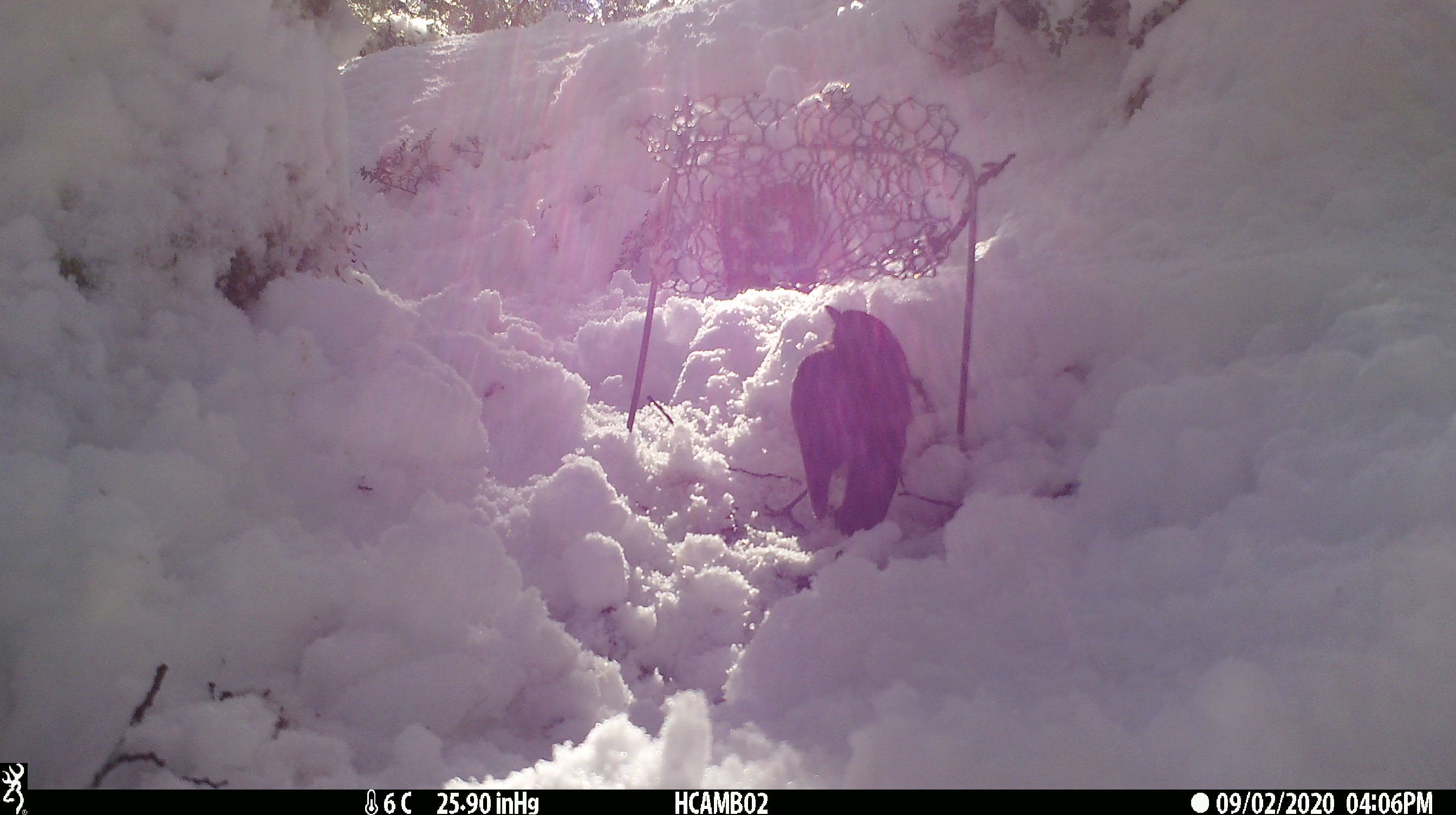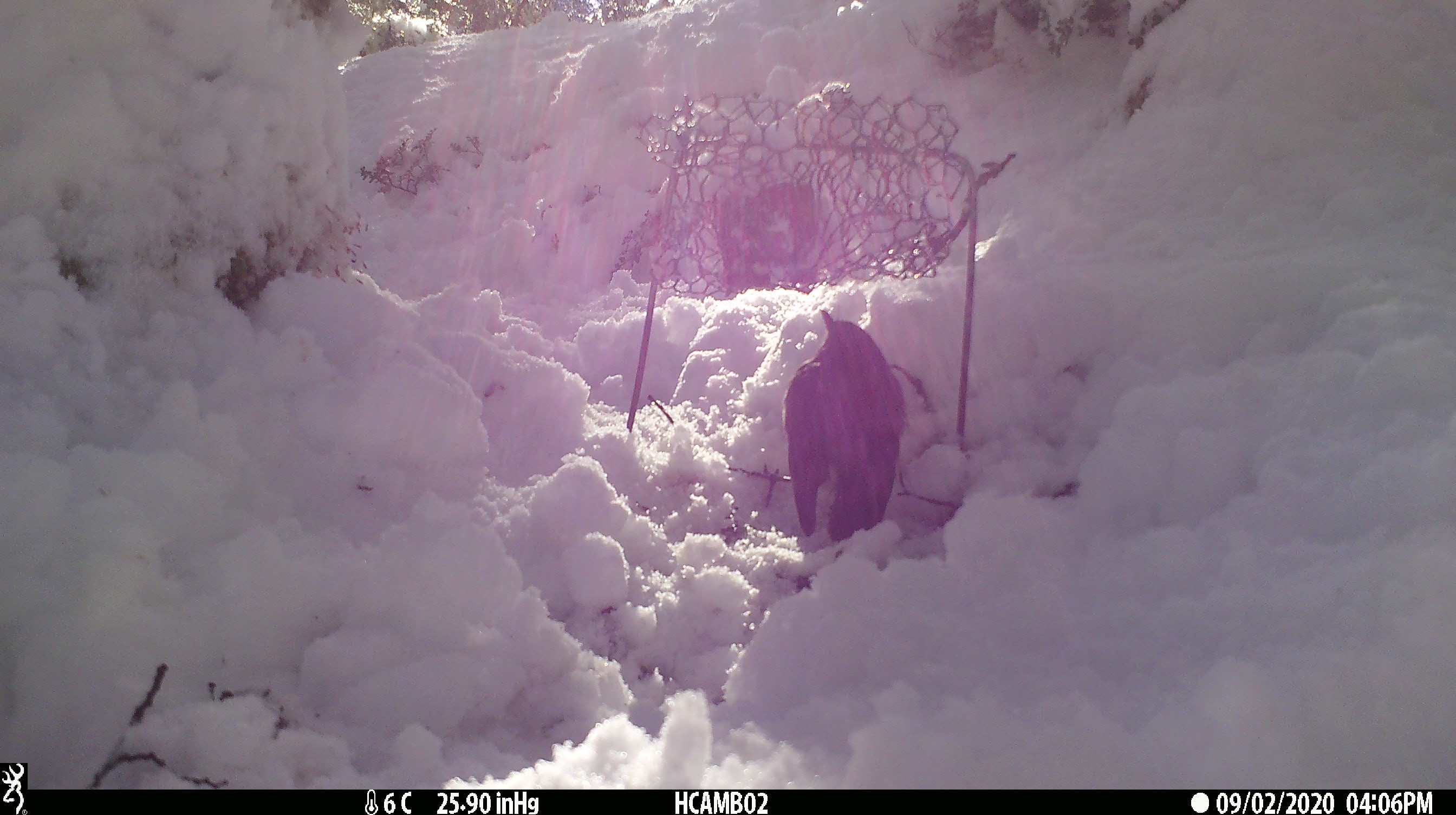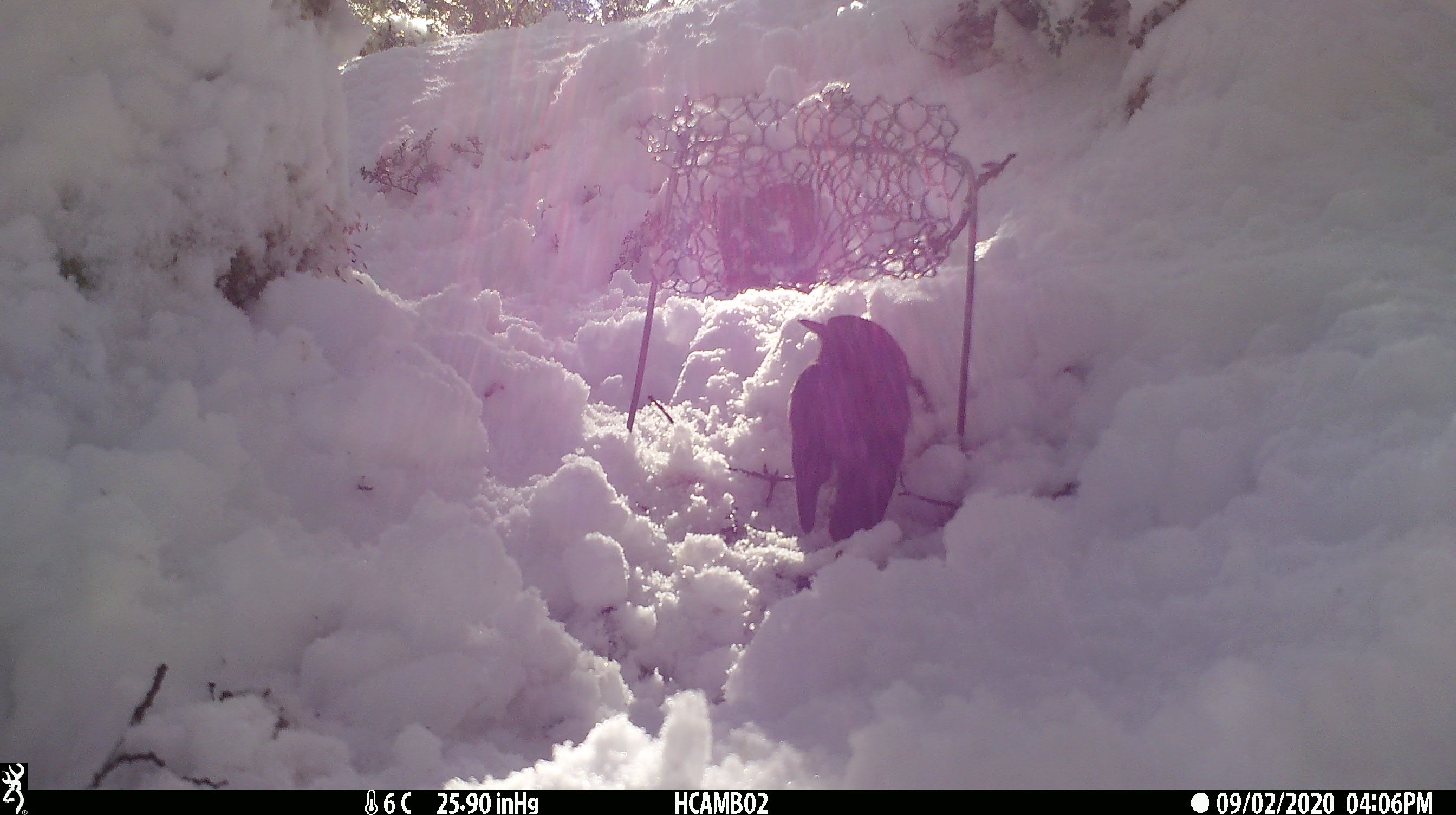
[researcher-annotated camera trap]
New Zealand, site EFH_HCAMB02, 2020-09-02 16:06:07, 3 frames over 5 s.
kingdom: Animalia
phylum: Chordata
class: Aves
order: Passeriformes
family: Petroicidae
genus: Petroica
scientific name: Petroica australis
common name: new zealand robin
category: robin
Robin (new zealand robin) (Petroica australis).